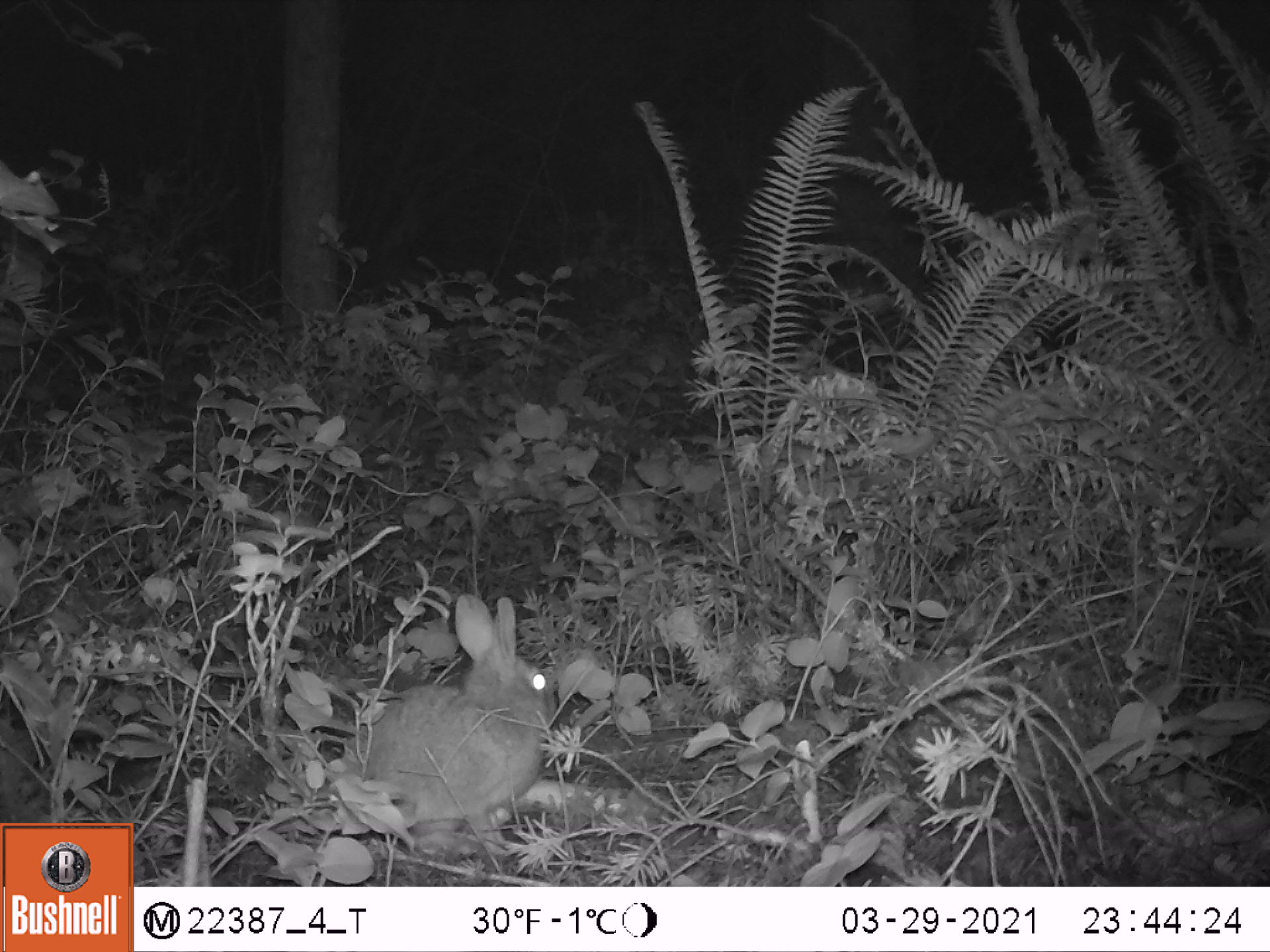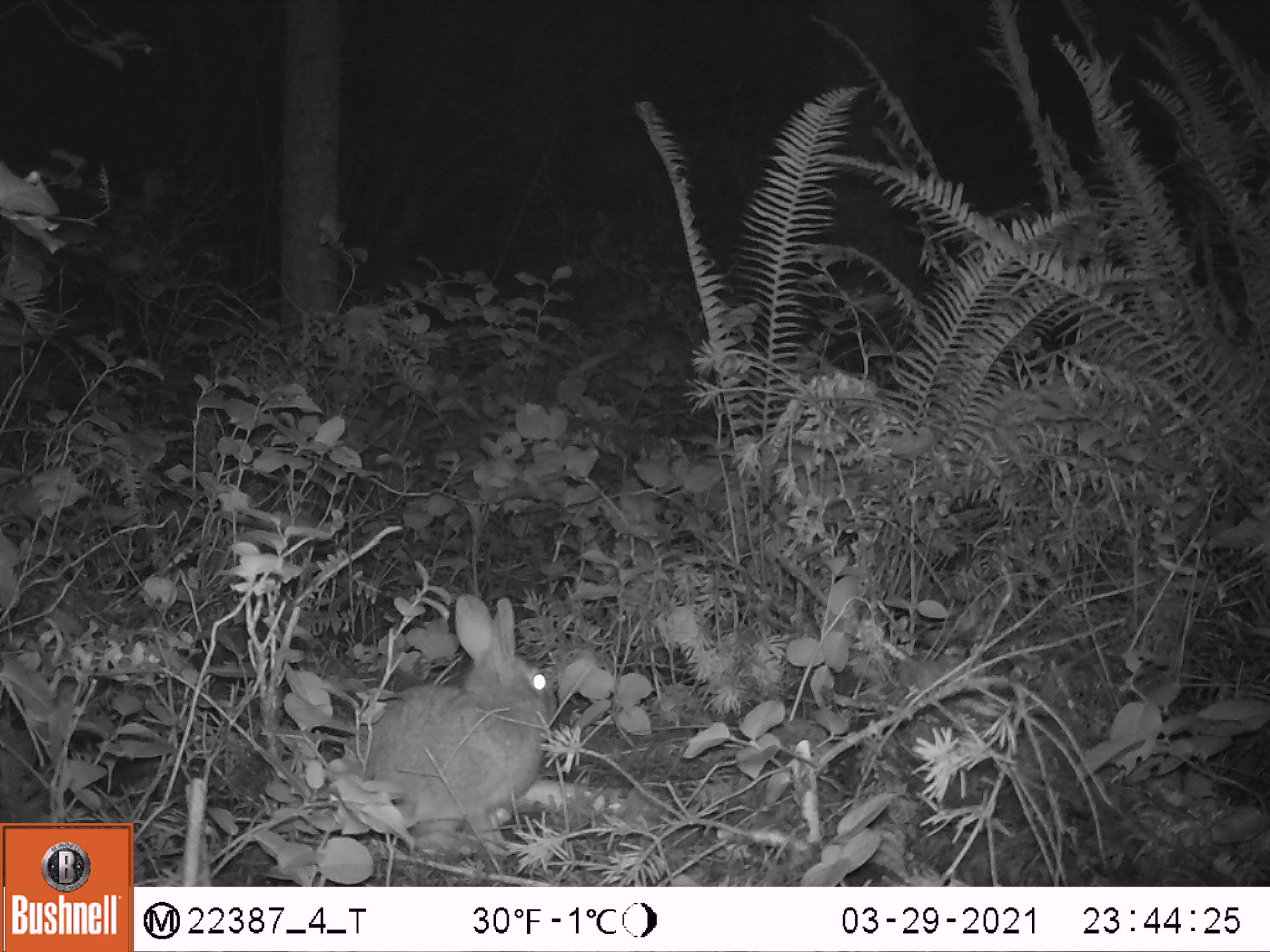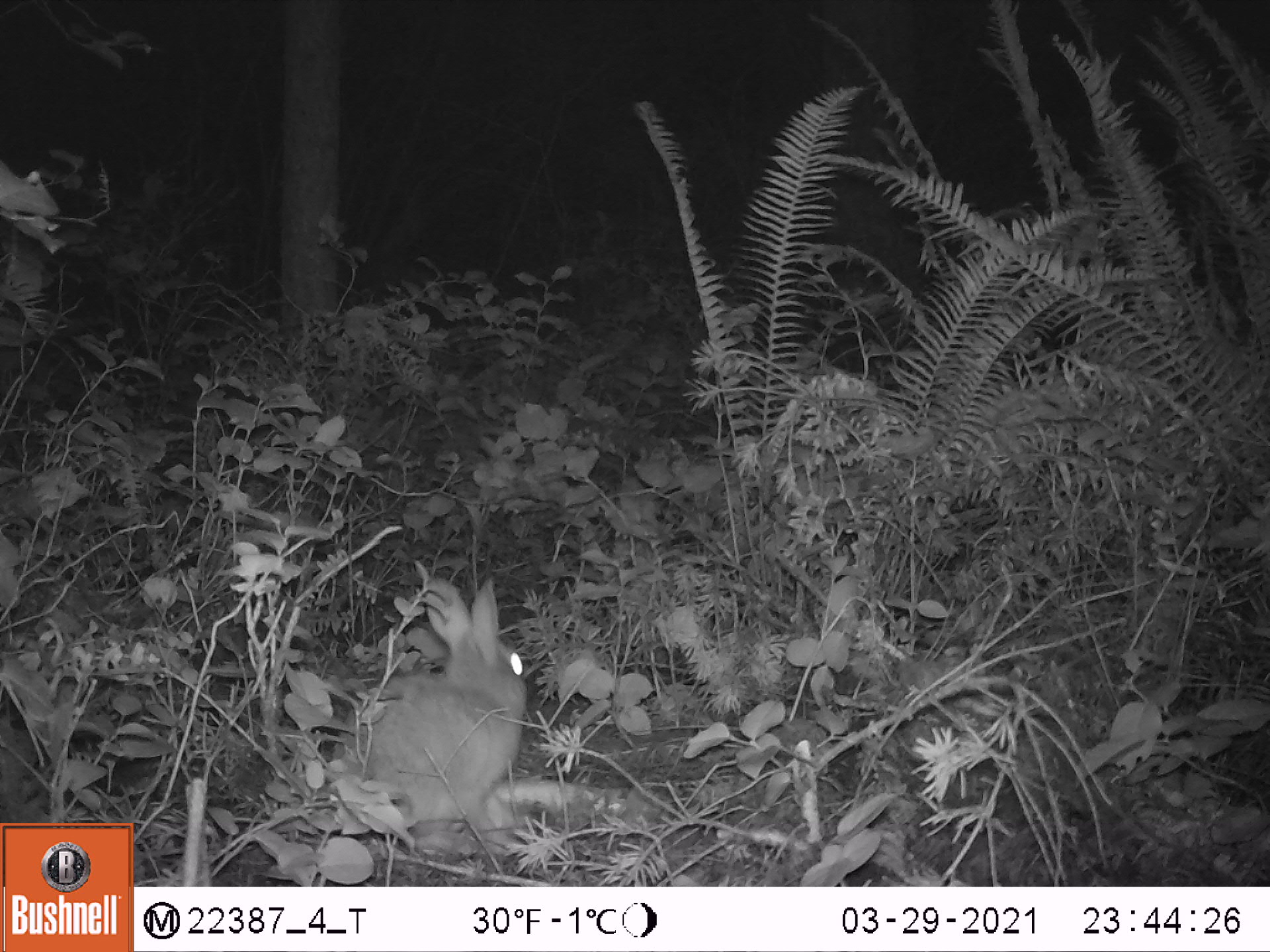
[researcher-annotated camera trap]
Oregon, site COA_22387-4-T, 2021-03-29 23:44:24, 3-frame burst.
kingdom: Animalia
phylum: Chordata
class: Mammalia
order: Lagomorpha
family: Leporidae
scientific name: Leporidae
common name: hares and rabbits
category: leporidae family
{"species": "leporidae family (hares and rabbits) (Leporidae)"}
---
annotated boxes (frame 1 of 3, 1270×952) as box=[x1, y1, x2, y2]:
leporidae family: box=[333, 580, 566, 855]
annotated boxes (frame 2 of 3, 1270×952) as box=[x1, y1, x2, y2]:
leporidae family: box=[318, 584, 562, 858]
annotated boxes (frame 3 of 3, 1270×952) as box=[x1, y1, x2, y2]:
leporidae family: box=[323, 563, 540, 845]